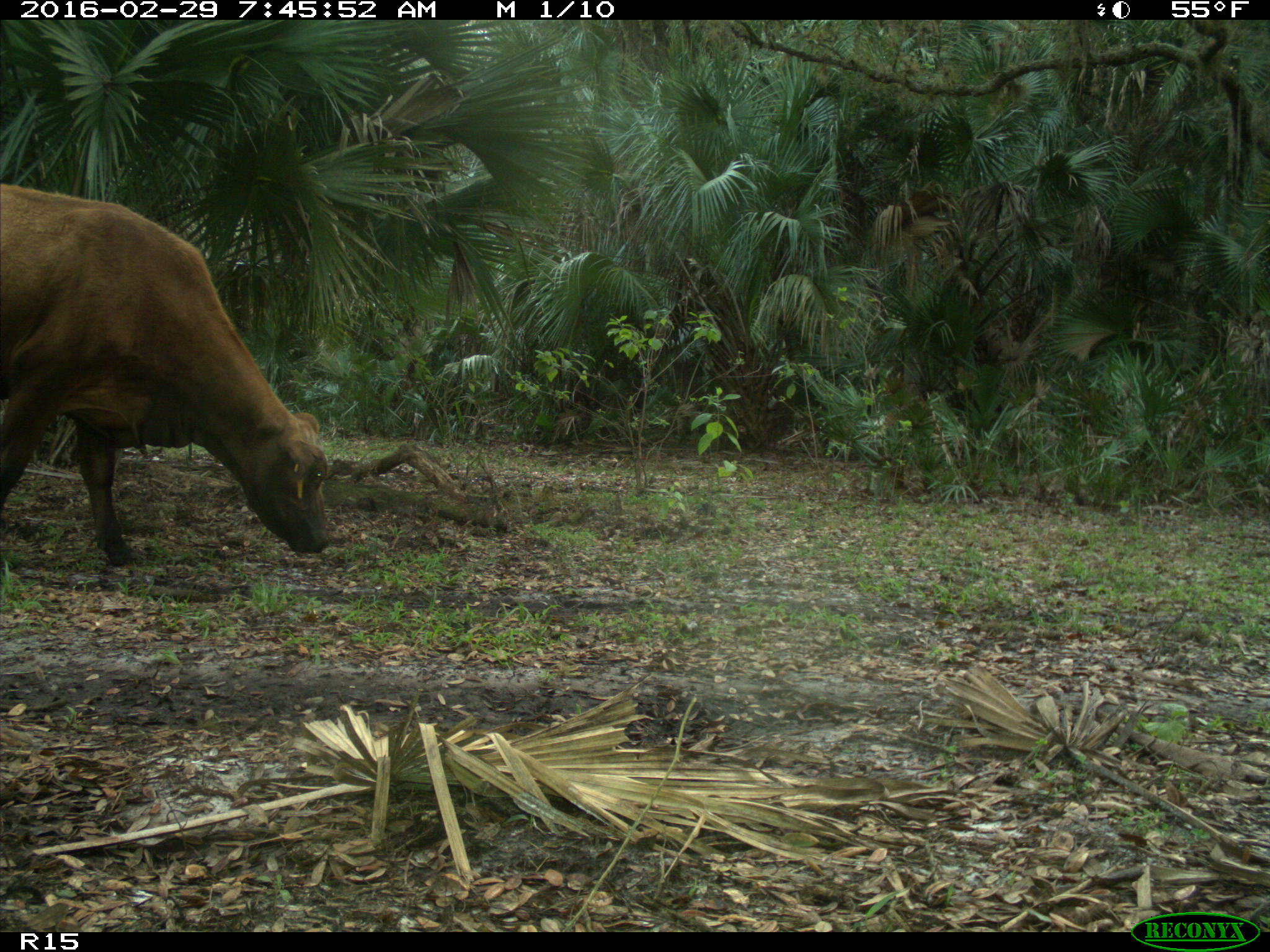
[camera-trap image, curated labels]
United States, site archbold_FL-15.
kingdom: Animalia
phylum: Chordata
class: Mammalia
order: Artiodactyla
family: Bovidae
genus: Bos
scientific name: Bos taurus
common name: domestic cow